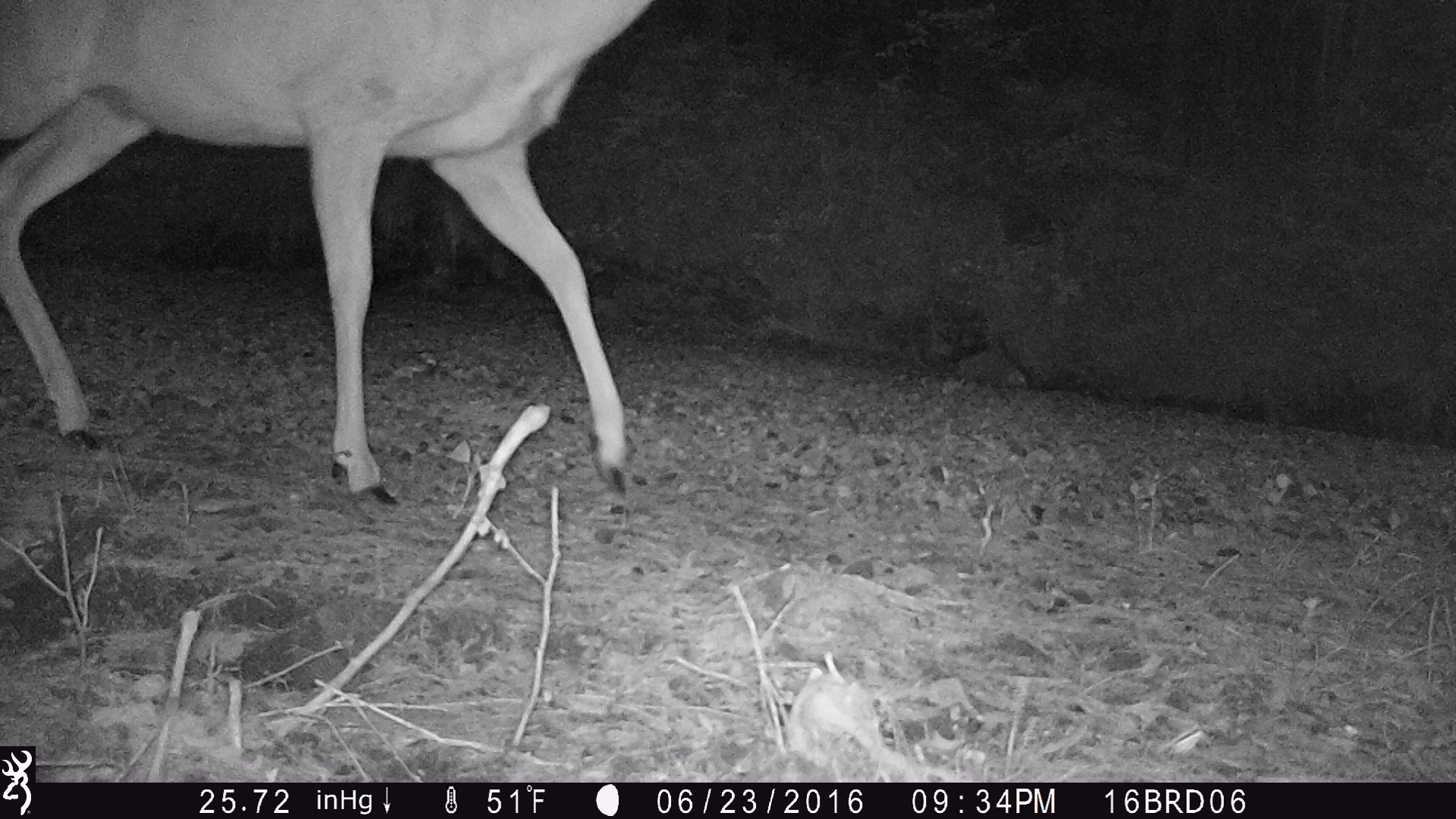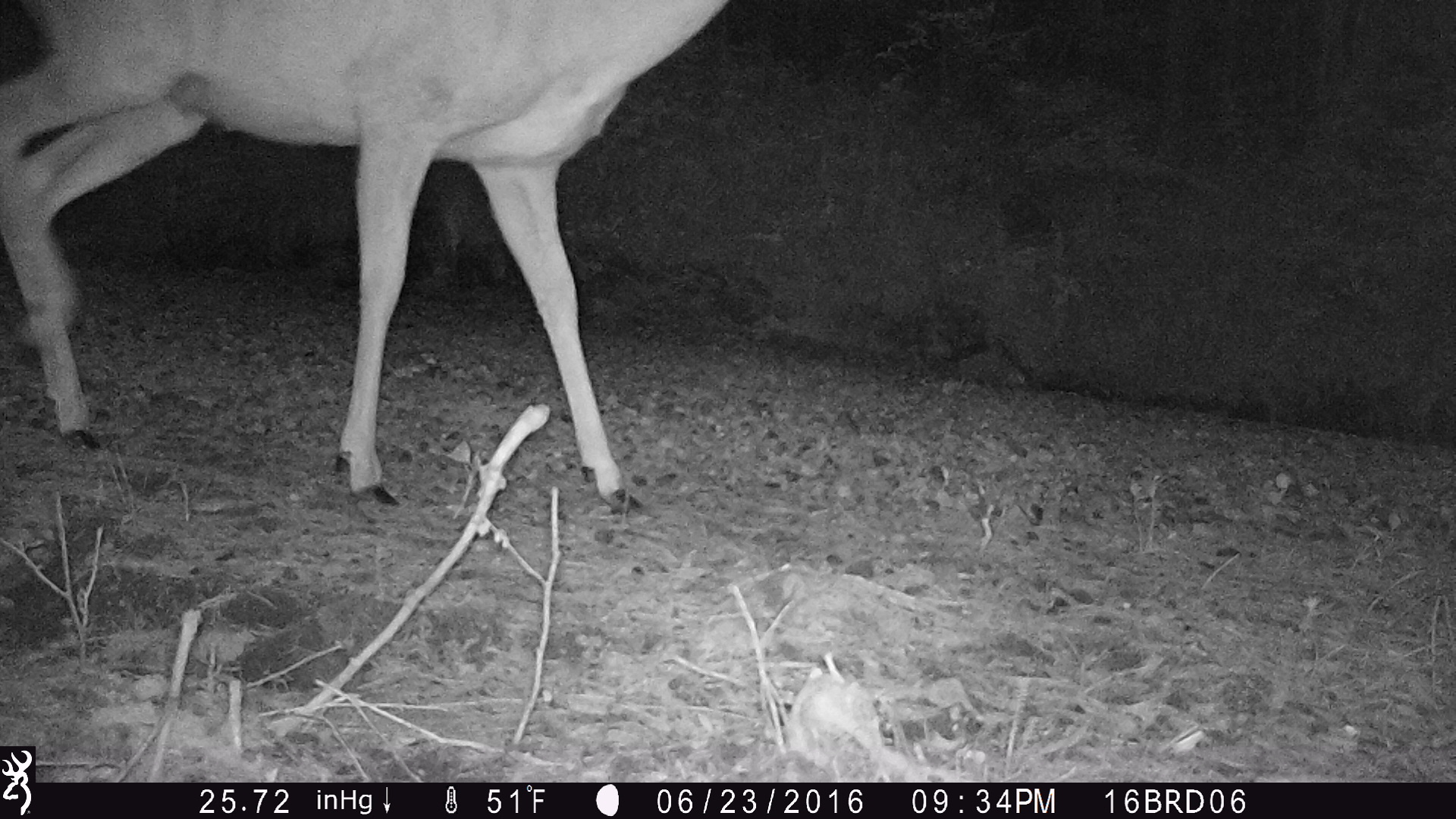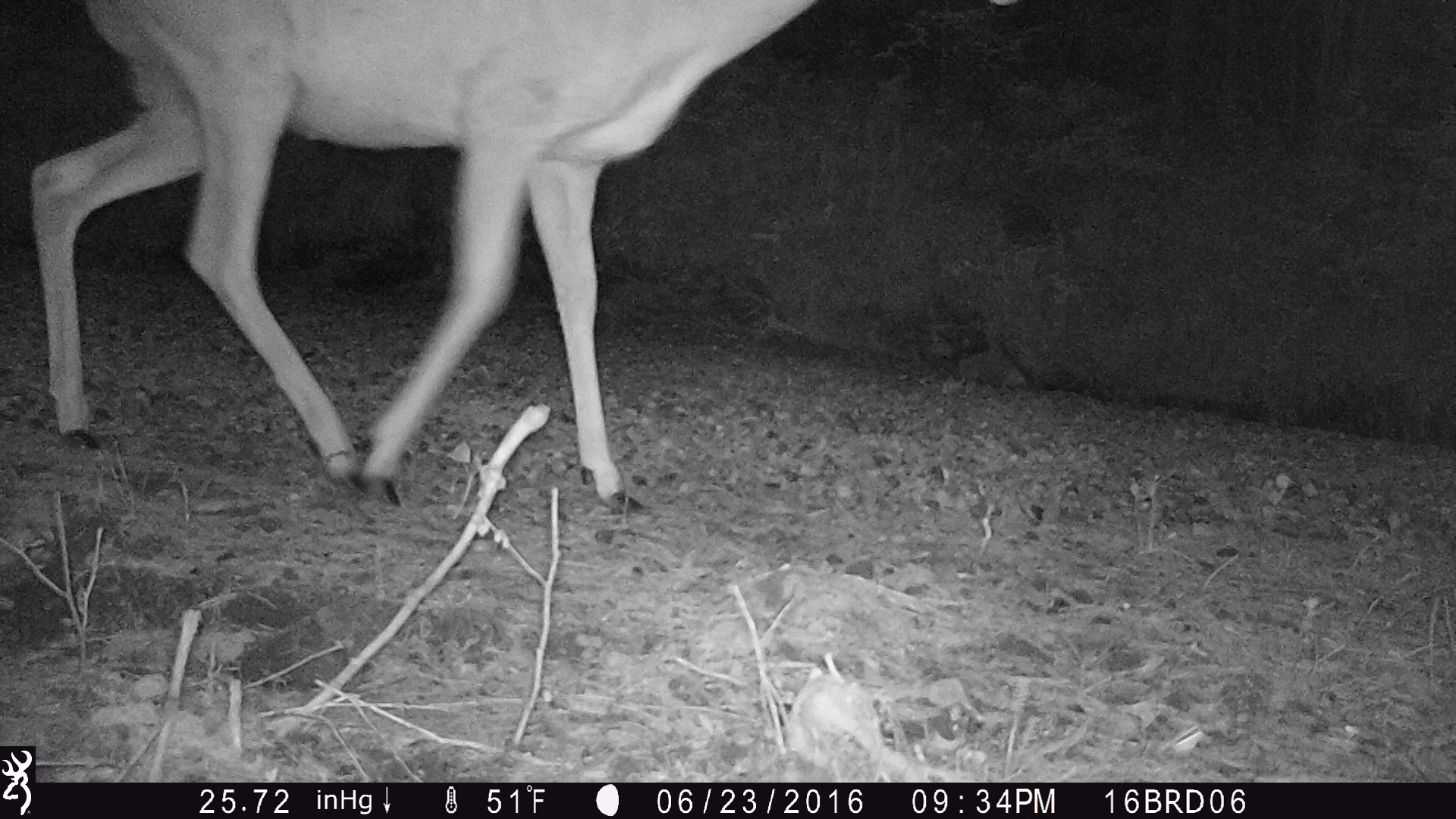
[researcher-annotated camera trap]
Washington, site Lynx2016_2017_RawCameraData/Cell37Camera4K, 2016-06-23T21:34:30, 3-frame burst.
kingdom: Animalia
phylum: Chordata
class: Mammalia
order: Artiodactyla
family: Cervidae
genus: Odocoileus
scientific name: Odocoileus virginianus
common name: white-tailed deer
Odocoileus virginianus (white-tailed deer). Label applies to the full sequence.